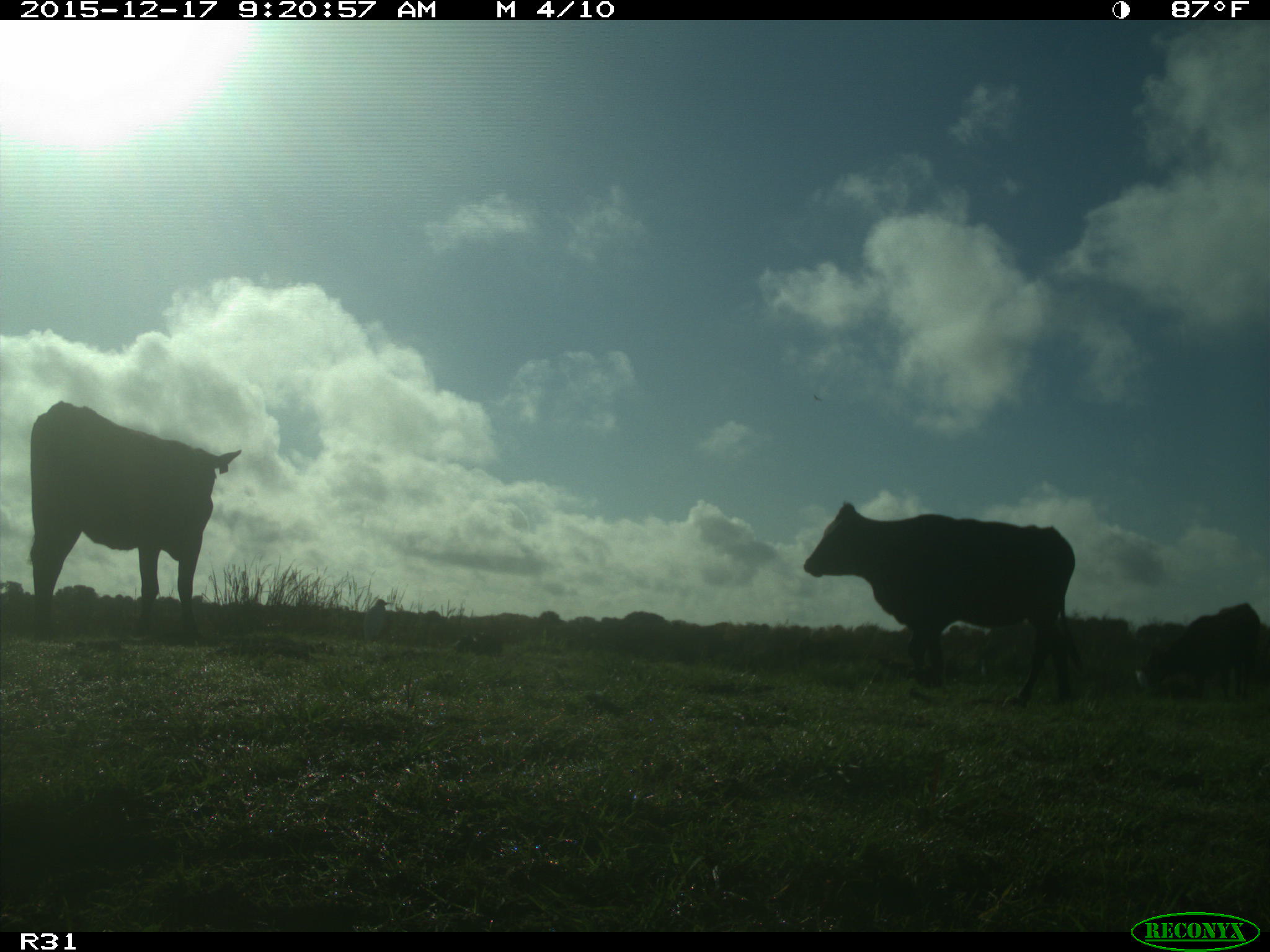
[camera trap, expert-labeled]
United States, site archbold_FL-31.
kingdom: Animalia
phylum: Chordata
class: Mammalia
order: Artiodactyla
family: Bovidae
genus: Bos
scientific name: Bos taurus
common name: domestic cow